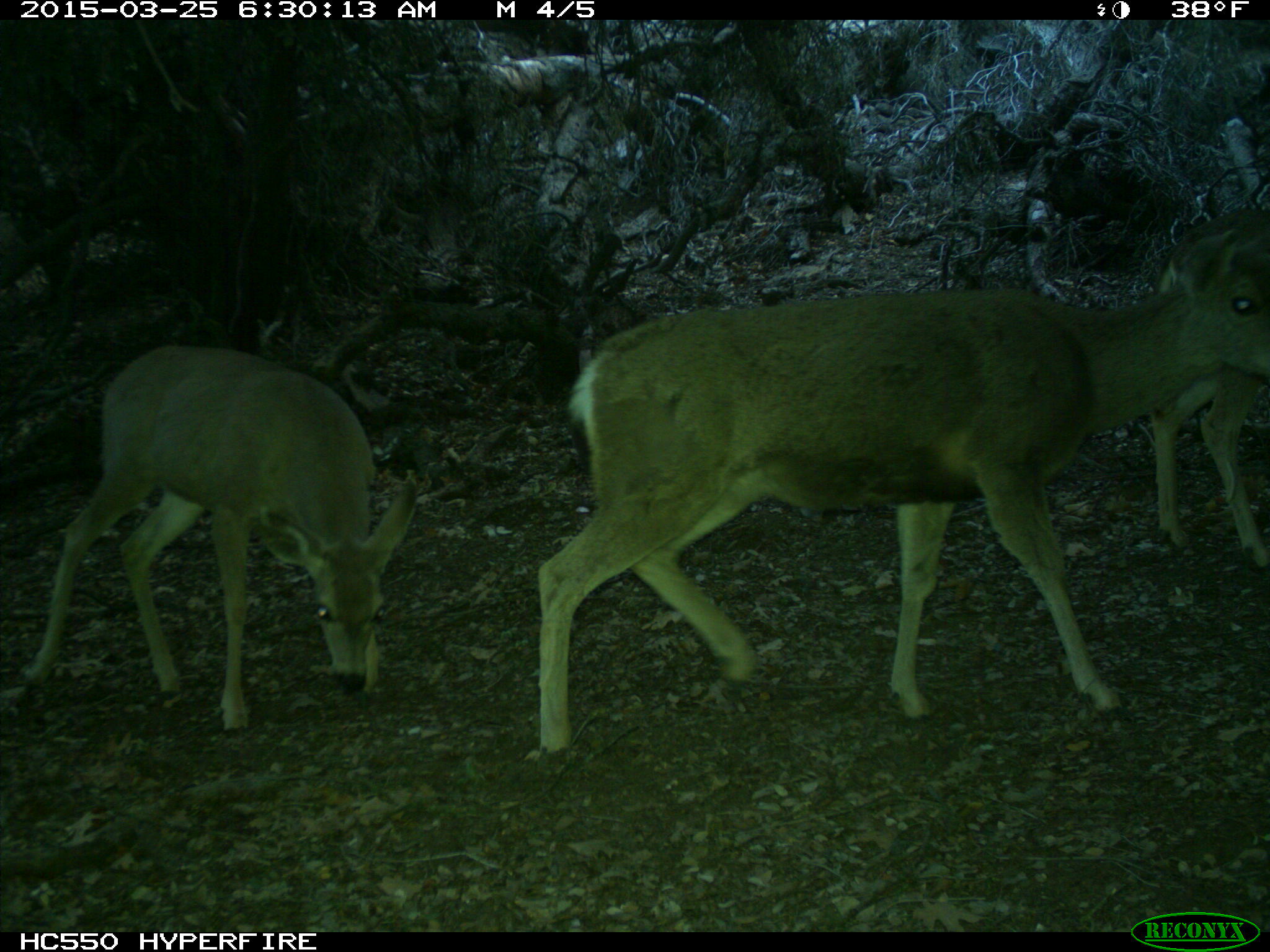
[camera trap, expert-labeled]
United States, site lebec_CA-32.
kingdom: Animalia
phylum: Chordata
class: Mammalia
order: Artiodactyla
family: Cervidae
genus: Odocoileus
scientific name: Odocoileus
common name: deer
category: unidentified deer